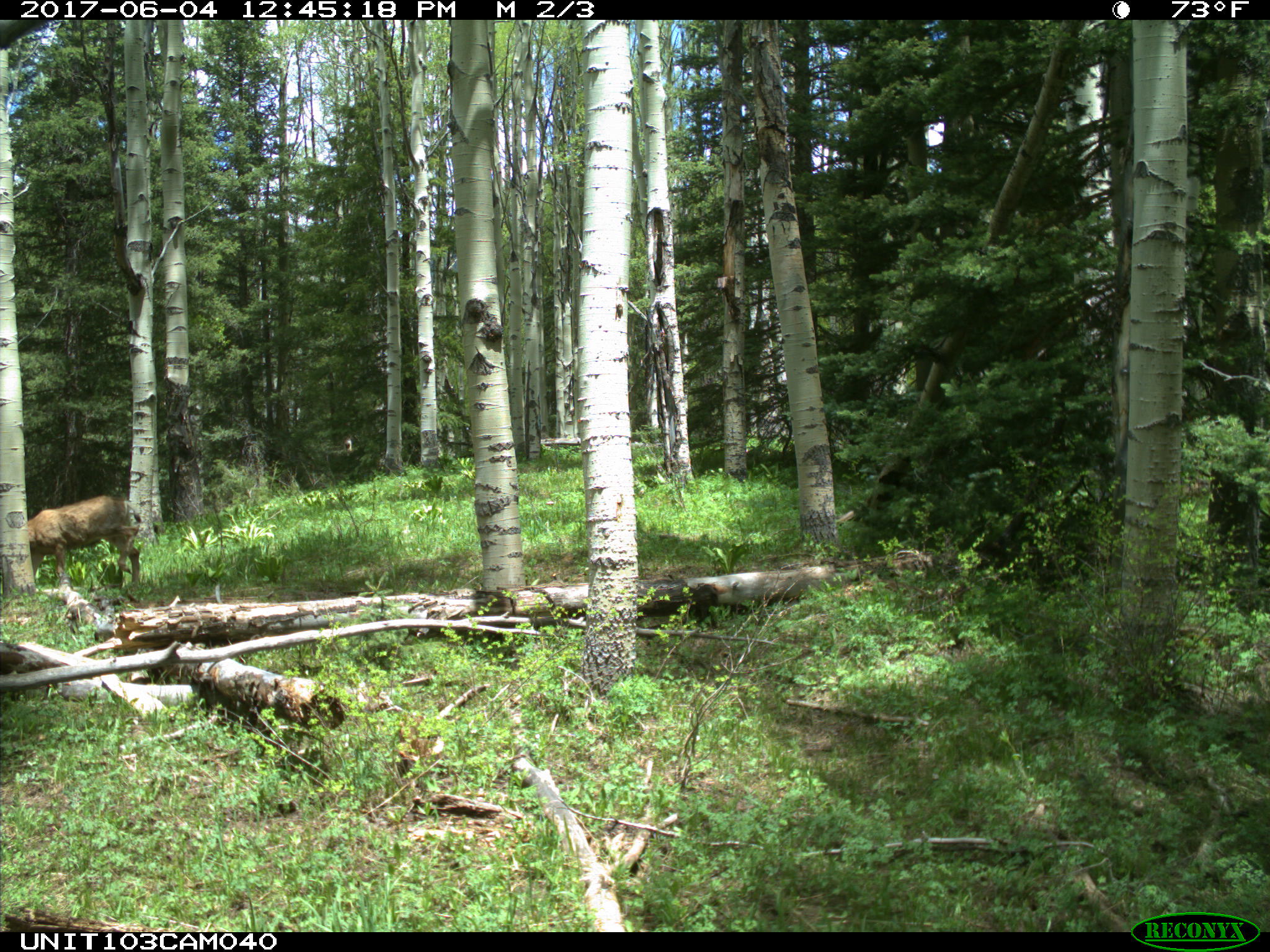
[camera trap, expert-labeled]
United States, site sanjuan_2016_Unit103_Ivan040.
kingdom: Animalia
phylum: Chordata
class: Mammalia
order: Artiodactyla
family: Cervidae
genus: Odocoileus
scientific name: Odocoileus hemionus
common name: mule deer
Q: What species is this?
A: Odocoileus hemionus (mule deer).